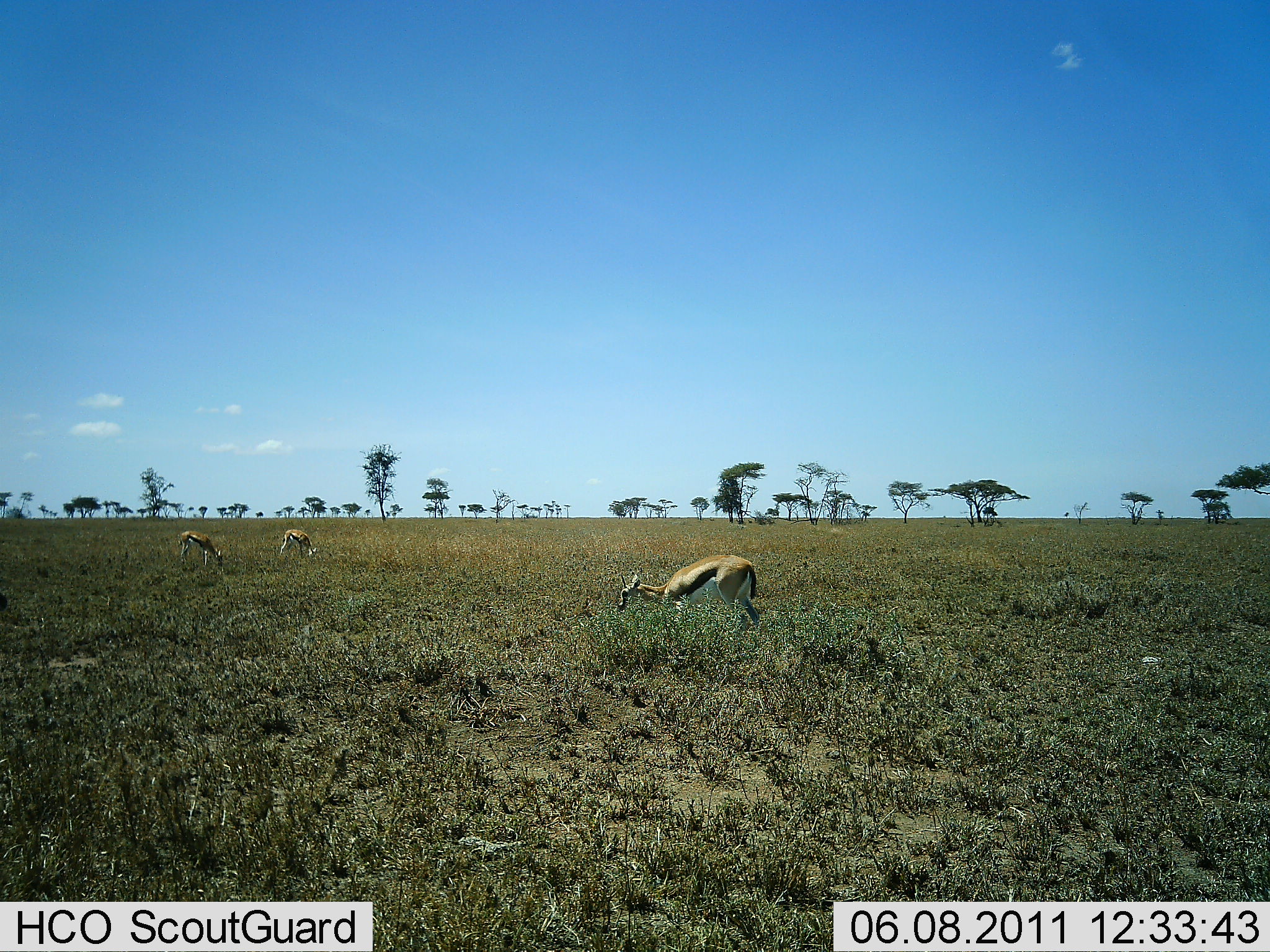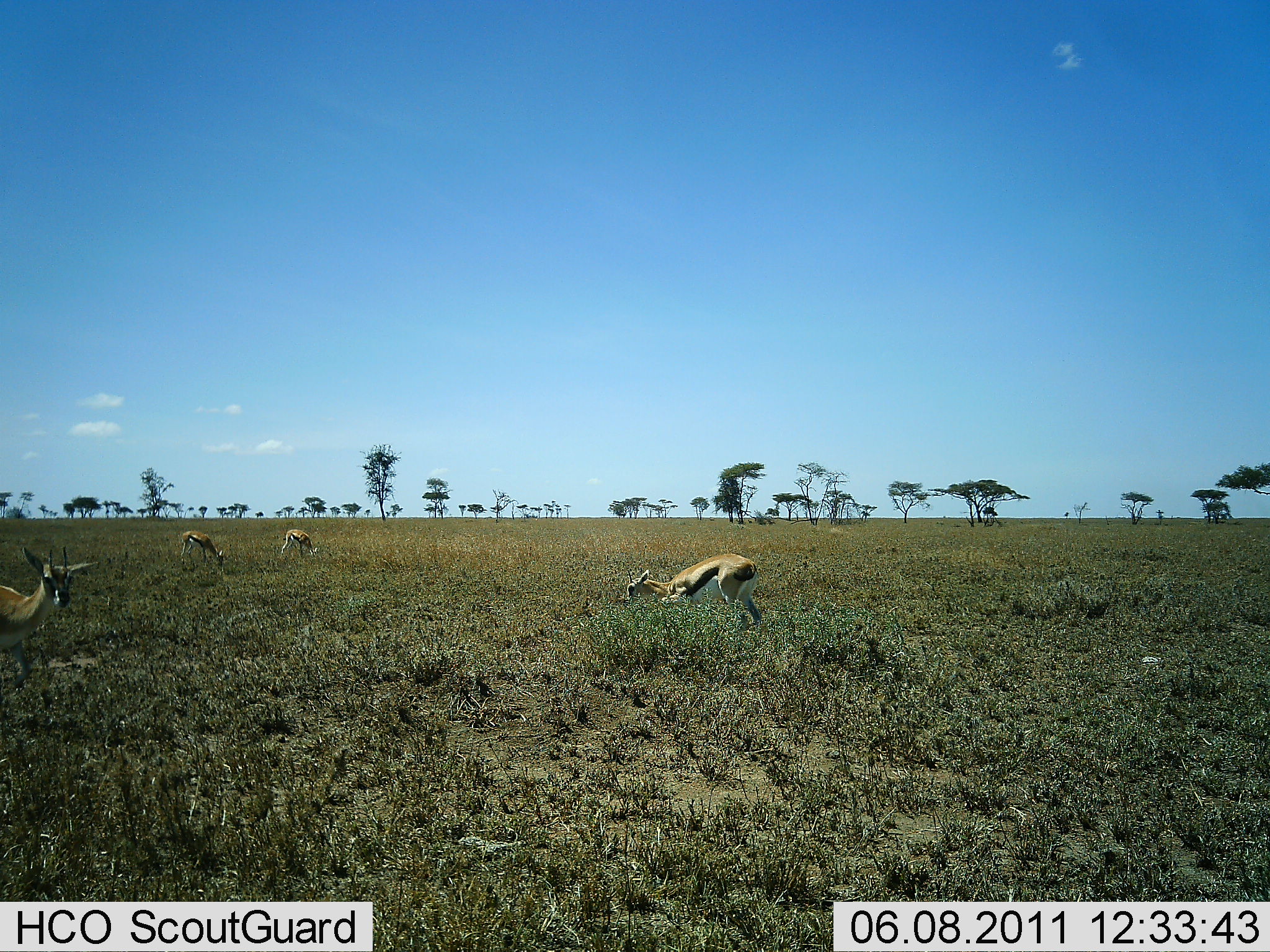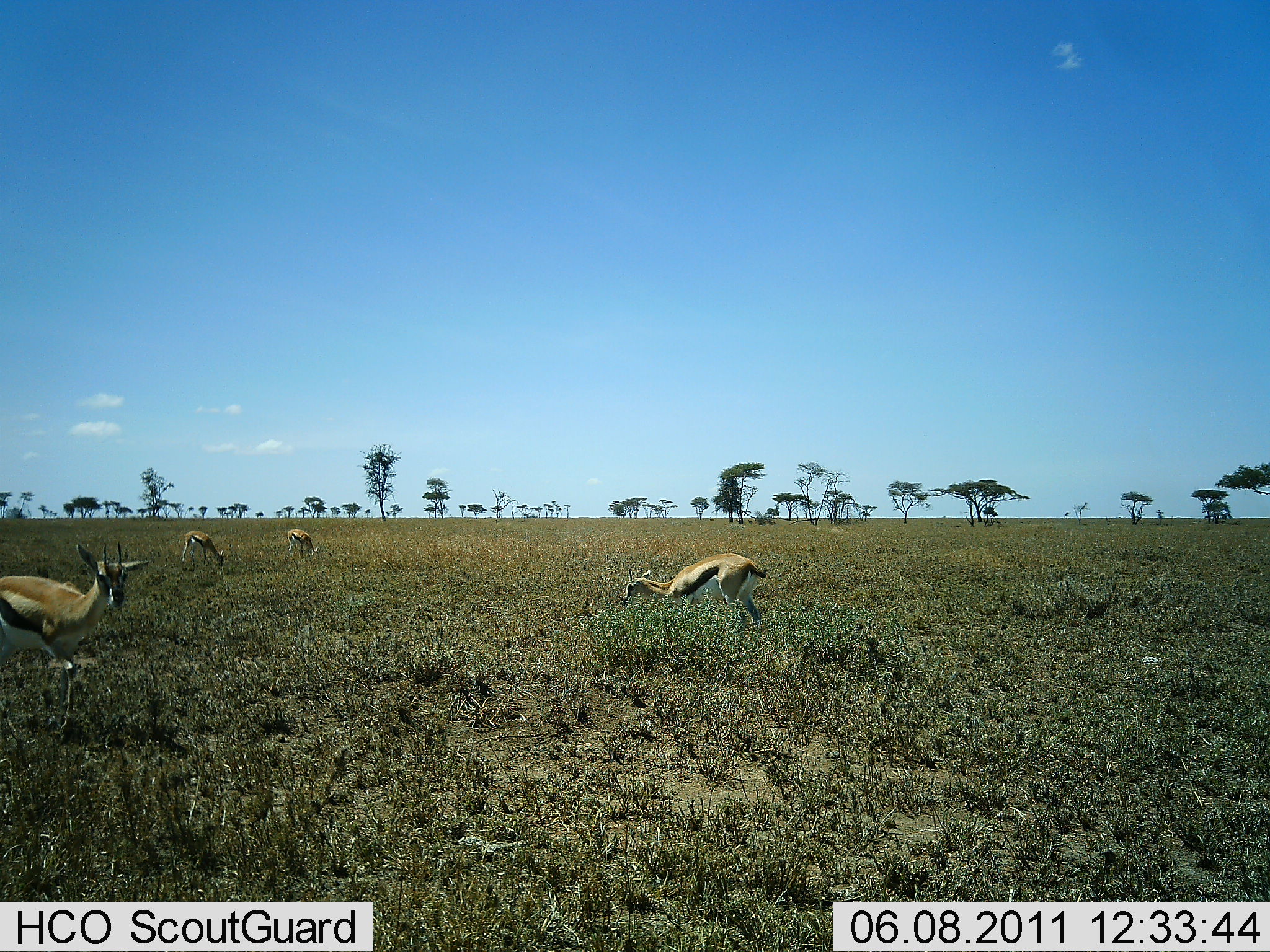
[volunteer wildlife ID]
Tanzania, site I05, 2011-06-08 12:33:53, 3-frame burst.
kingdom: Animalia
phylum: Chordata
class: Mammalia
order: Artiodactyla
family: Bovidae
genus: Eudorcas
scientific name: Eudorcas thomsonii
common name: thomson's gazelle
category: gazellethomsons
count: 4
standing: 25%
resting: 0%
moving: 67%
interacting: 0%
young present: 8%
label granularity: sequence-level